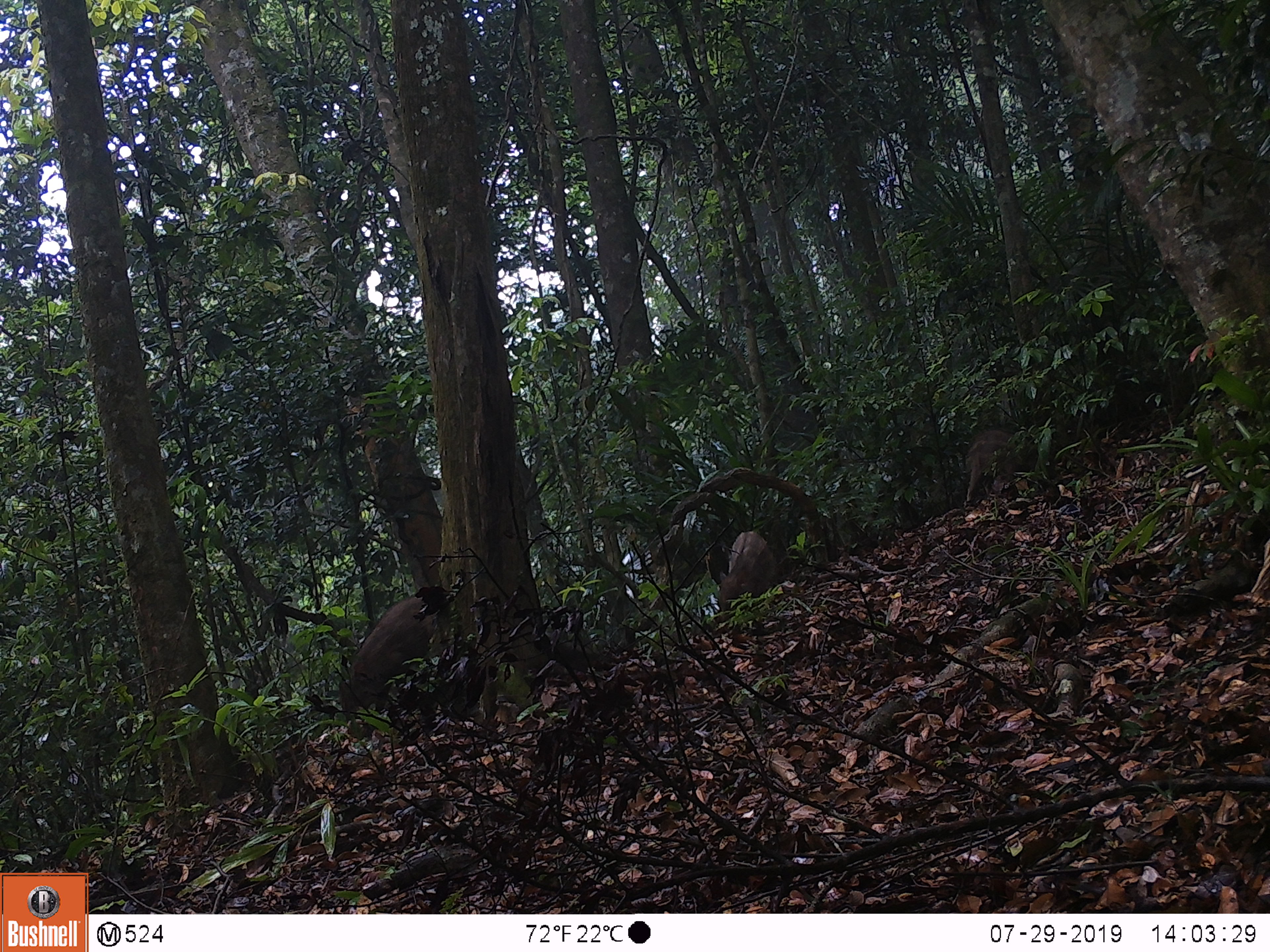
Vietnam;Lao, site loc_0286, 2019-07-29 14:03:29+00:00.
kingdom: Animalia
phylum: Chordata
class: Mammalia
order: Artiodactyla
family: Suidae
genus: Sus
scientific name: Sus scrofa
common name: eurasian wild pig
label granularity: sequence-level